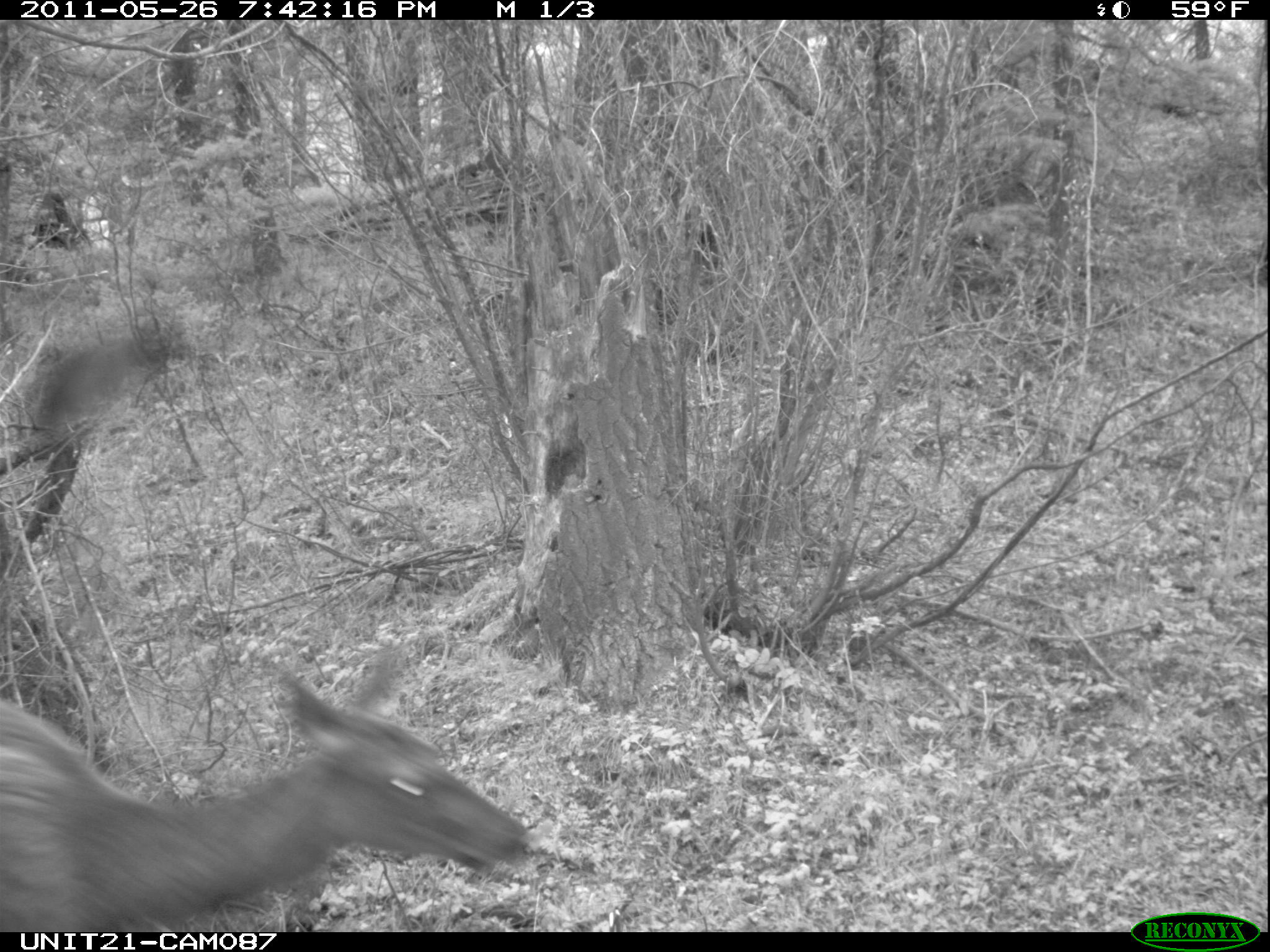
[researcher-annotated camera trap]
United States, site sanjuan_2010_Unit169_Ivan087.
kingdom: Animalia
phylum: Chordata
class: Mammalia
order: Artiodactyla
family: Cervidae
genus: Cervus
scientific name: Cervus elaphus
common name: red deer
Cervus elaphus (red deer).